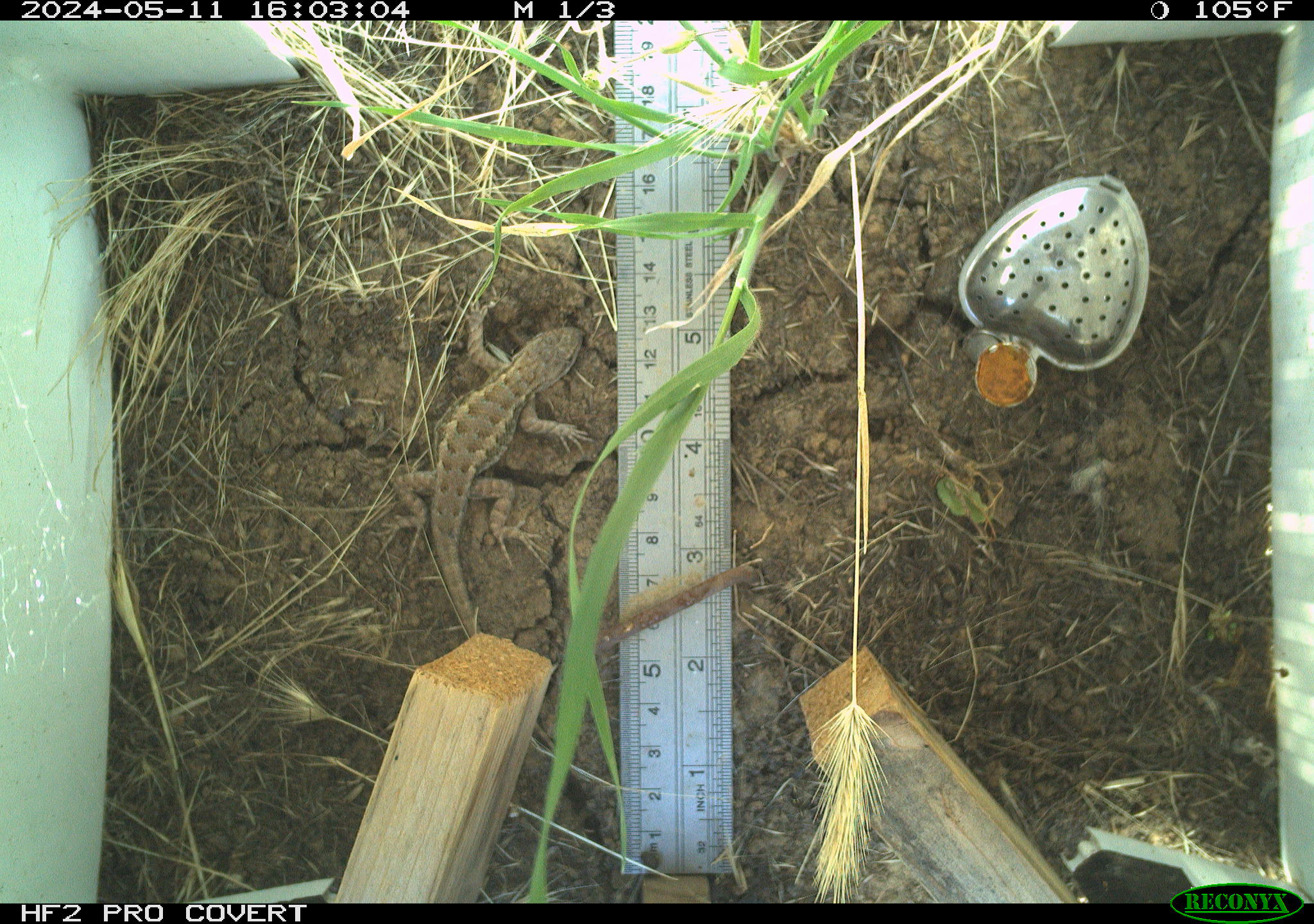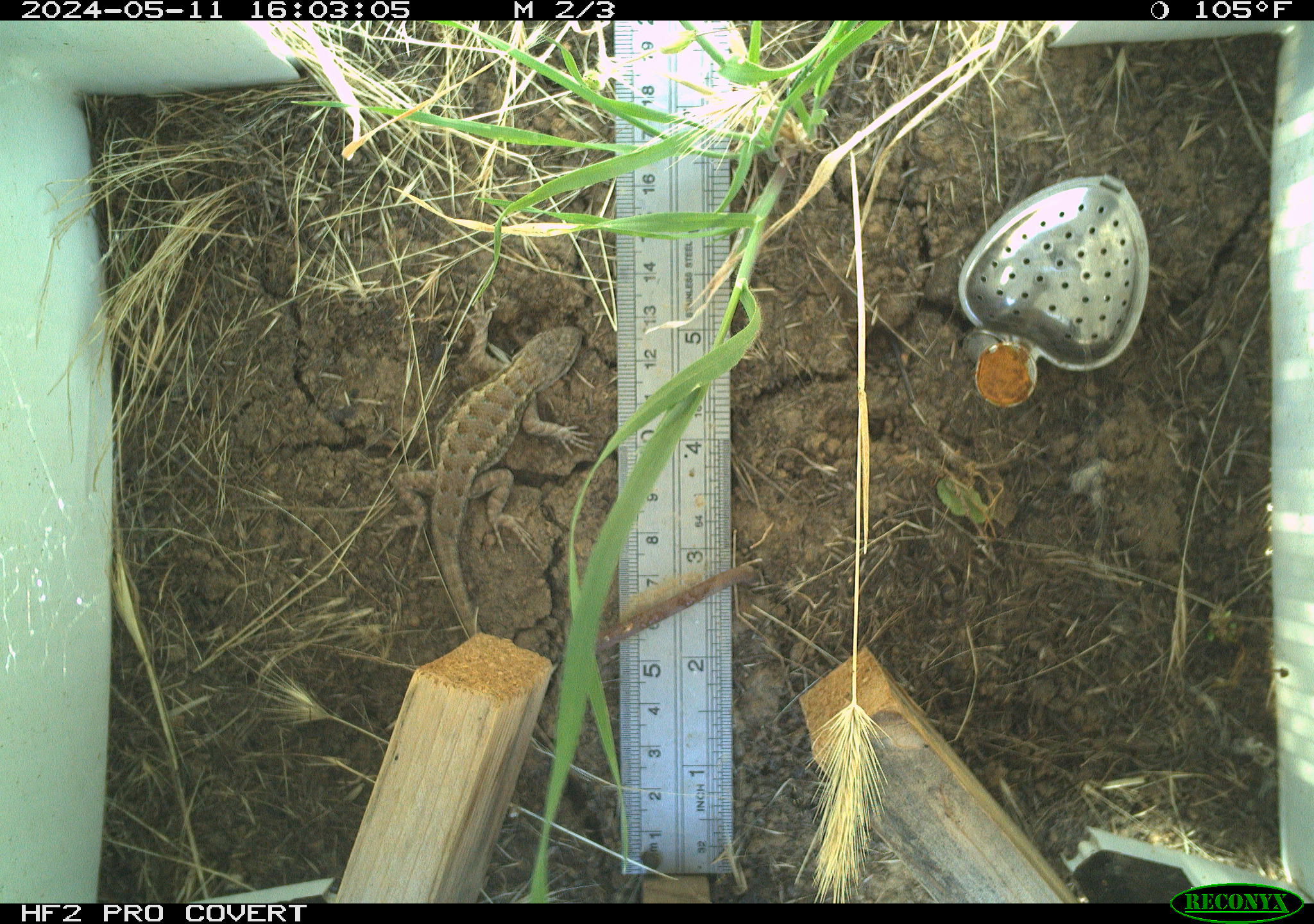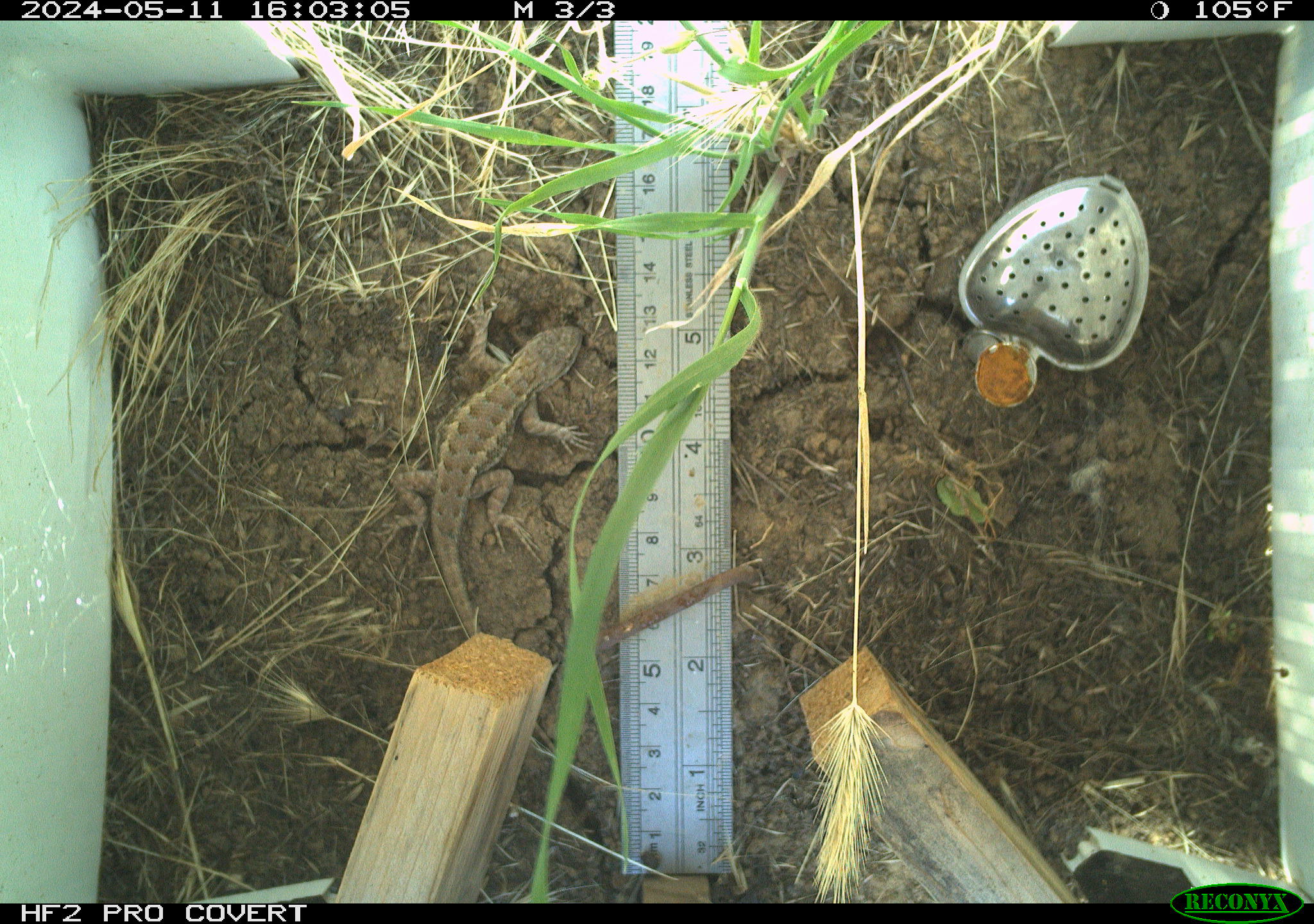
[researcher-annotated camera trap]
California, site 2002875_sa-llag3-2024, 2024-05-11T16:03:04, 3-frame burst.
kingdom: Animalia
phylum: Chordata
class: Reptilia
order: Squamata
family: Phrynosomatidae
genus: Sceloporus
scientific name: Sceloporus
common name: spiny lizards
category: sceloporus species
Sceloporus species (spiny lizards) (Sceloporus).